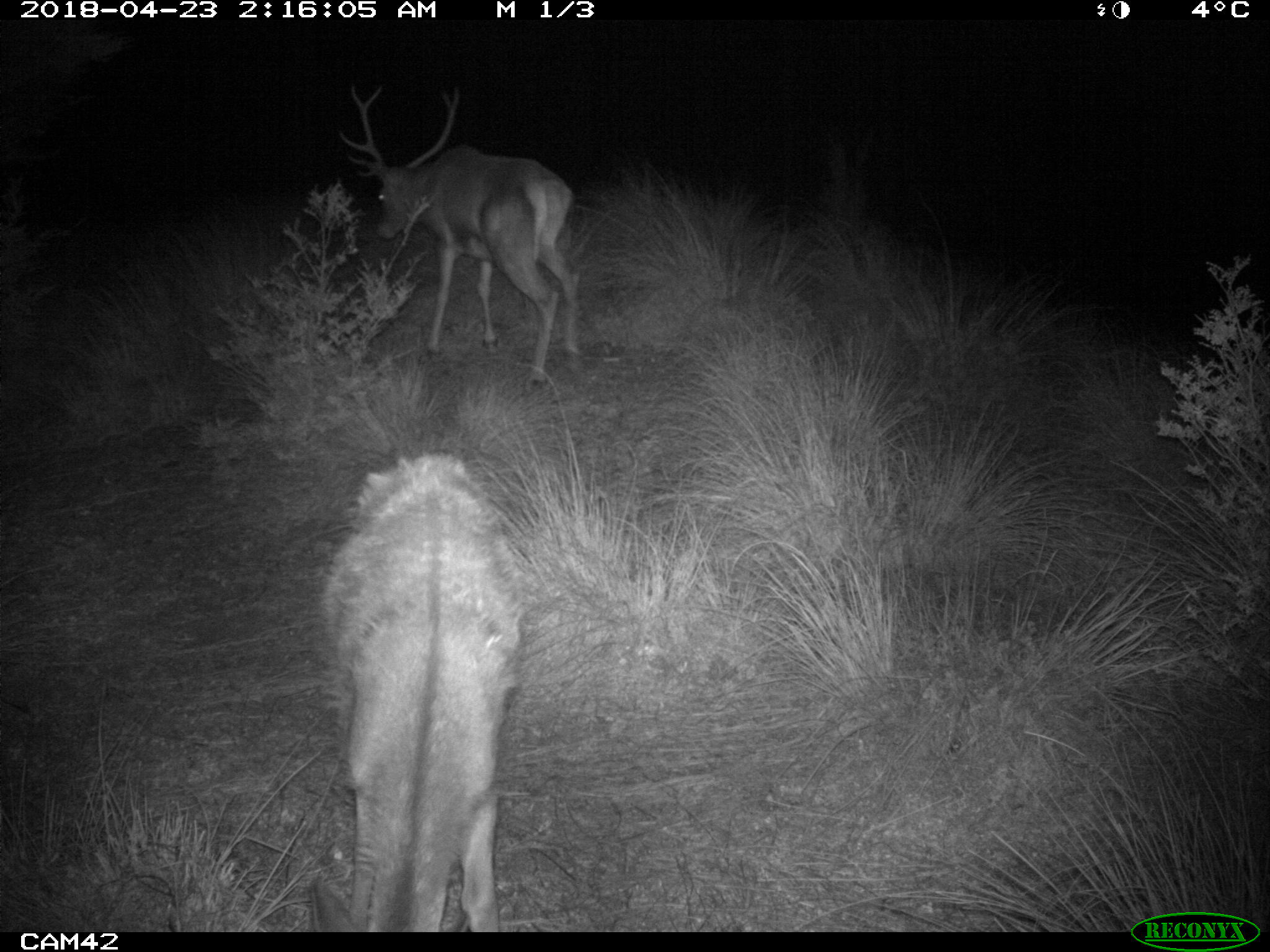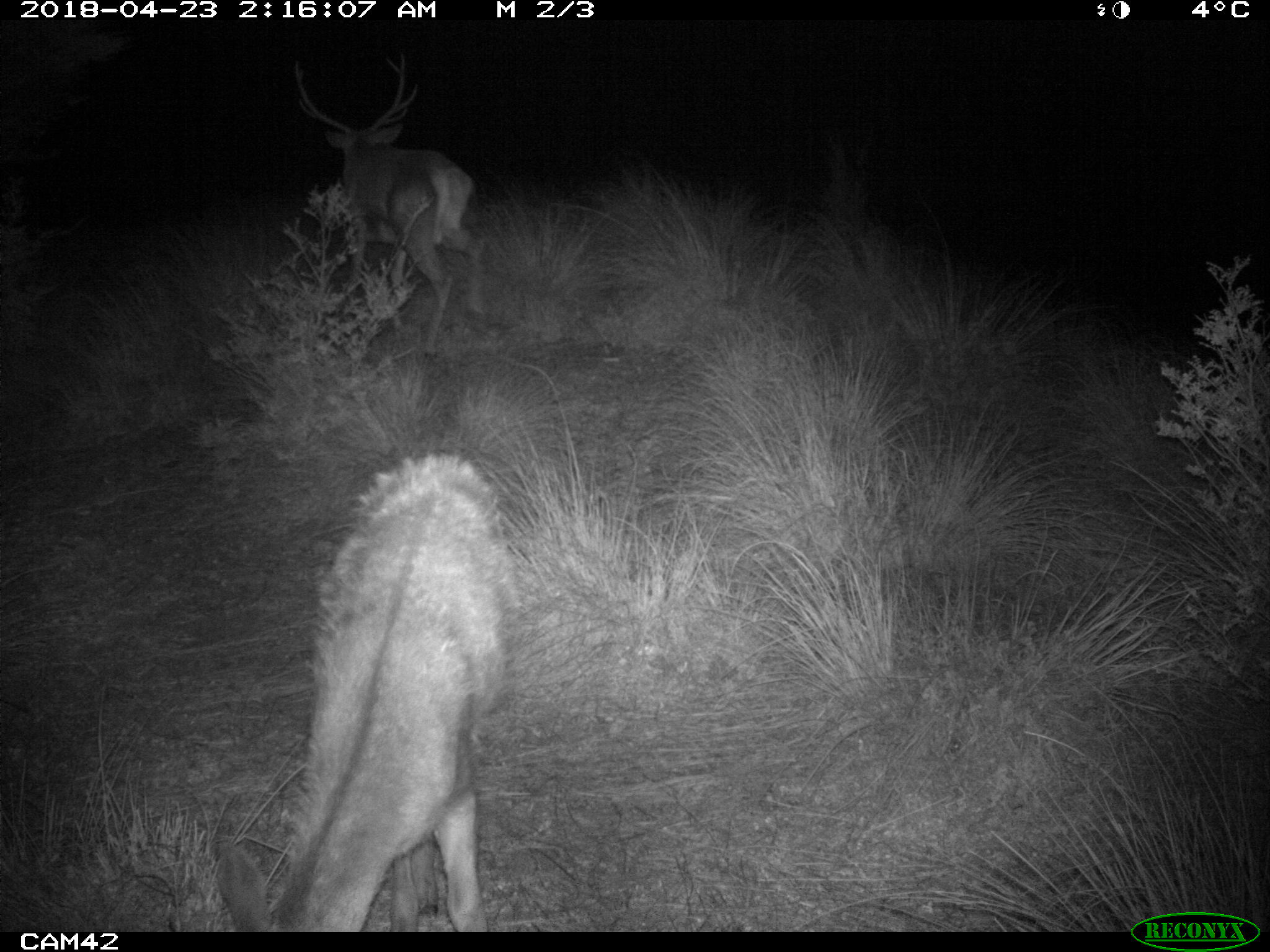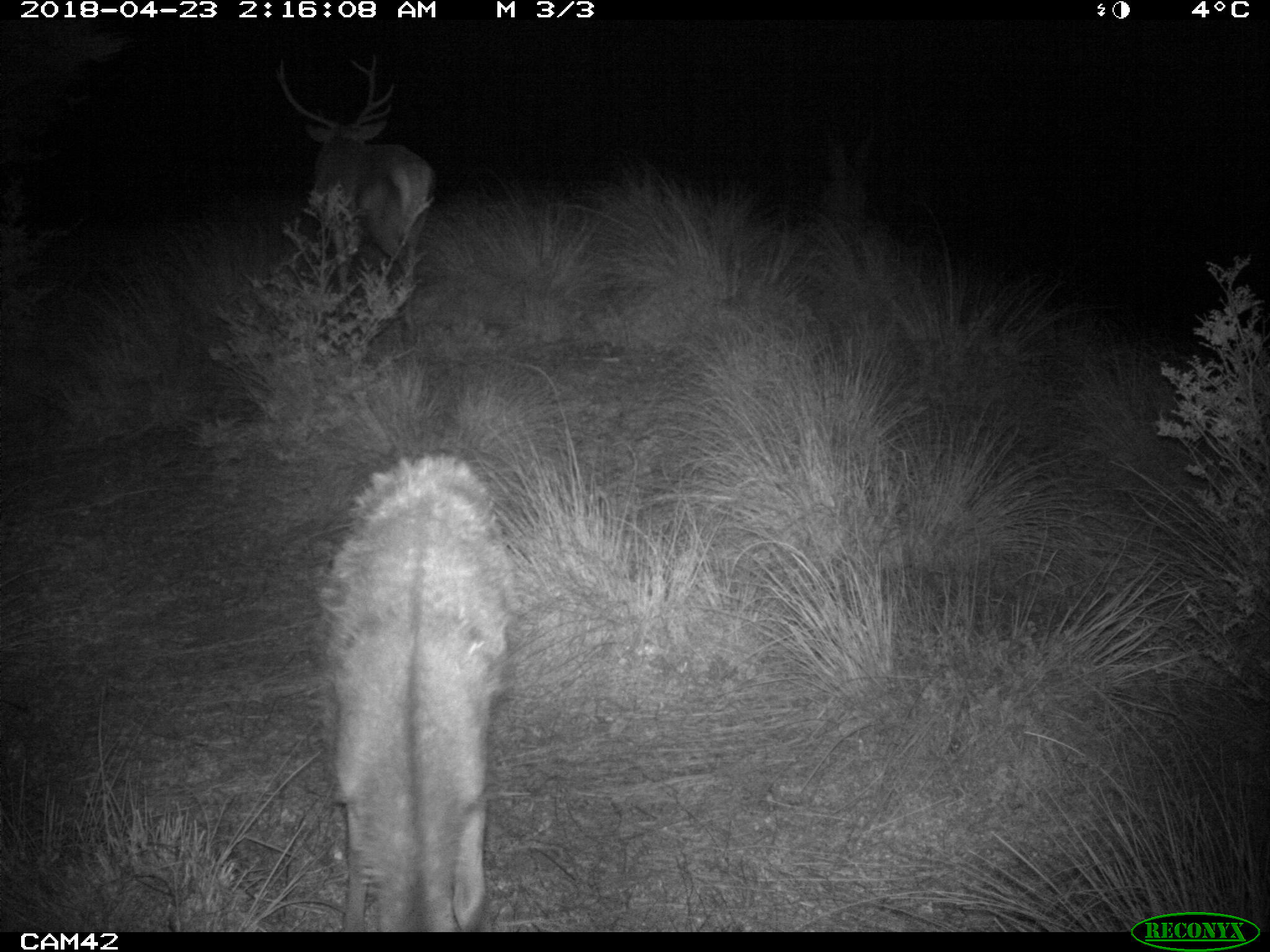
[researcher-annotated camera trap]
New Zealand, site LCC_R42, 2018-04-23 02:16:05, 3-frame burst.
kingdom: Animalia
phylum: Chordata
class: Mammalia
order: Artiodactyla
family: Cervidae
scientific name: Cervidae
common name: deer